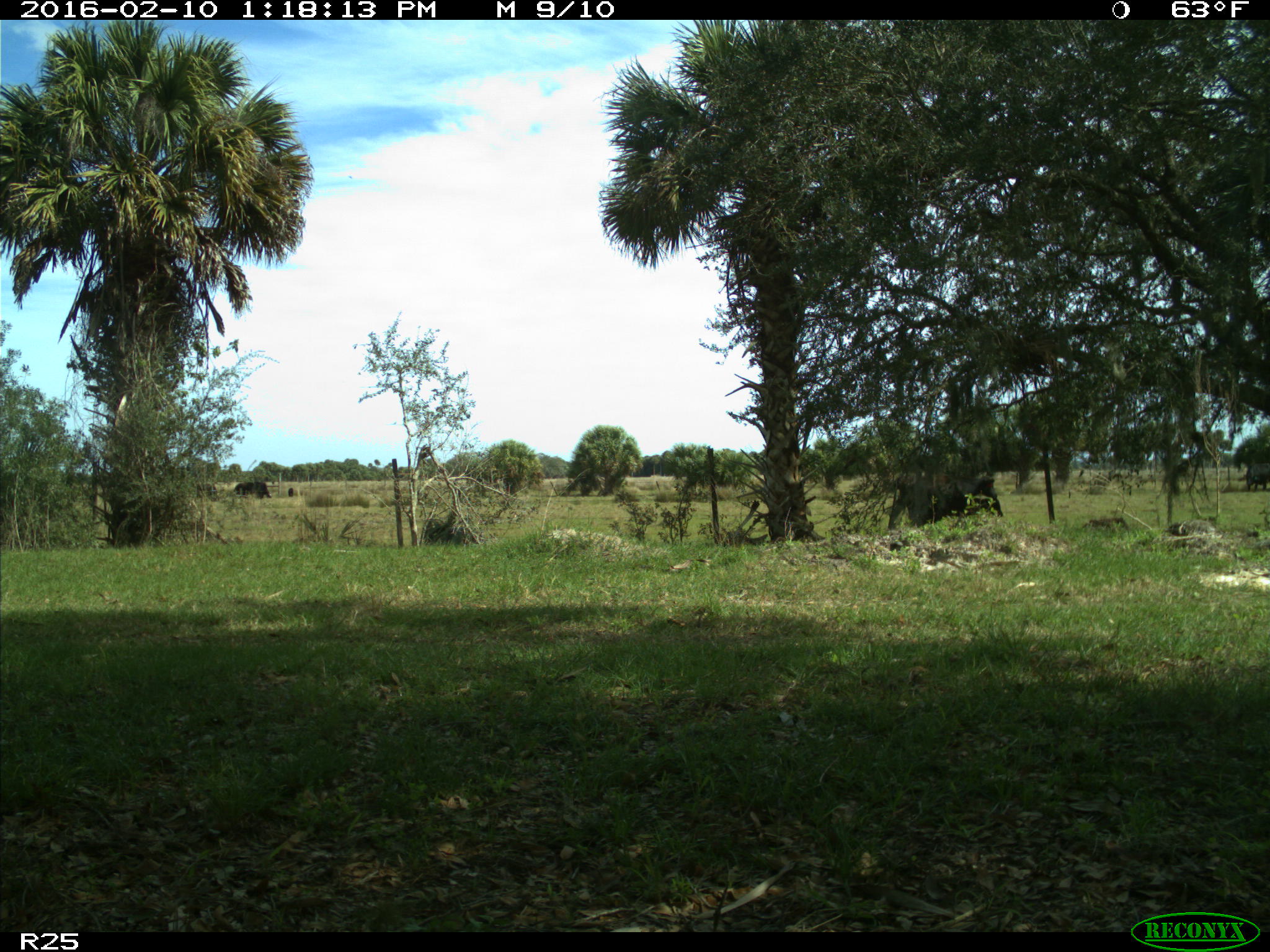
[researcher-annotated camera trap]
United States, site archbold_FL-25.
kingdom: Animalia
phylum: Chordata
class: Mammalia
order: Artiodactyla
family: Bovidae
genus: Bos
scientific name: Bos taurus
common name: domestic cow